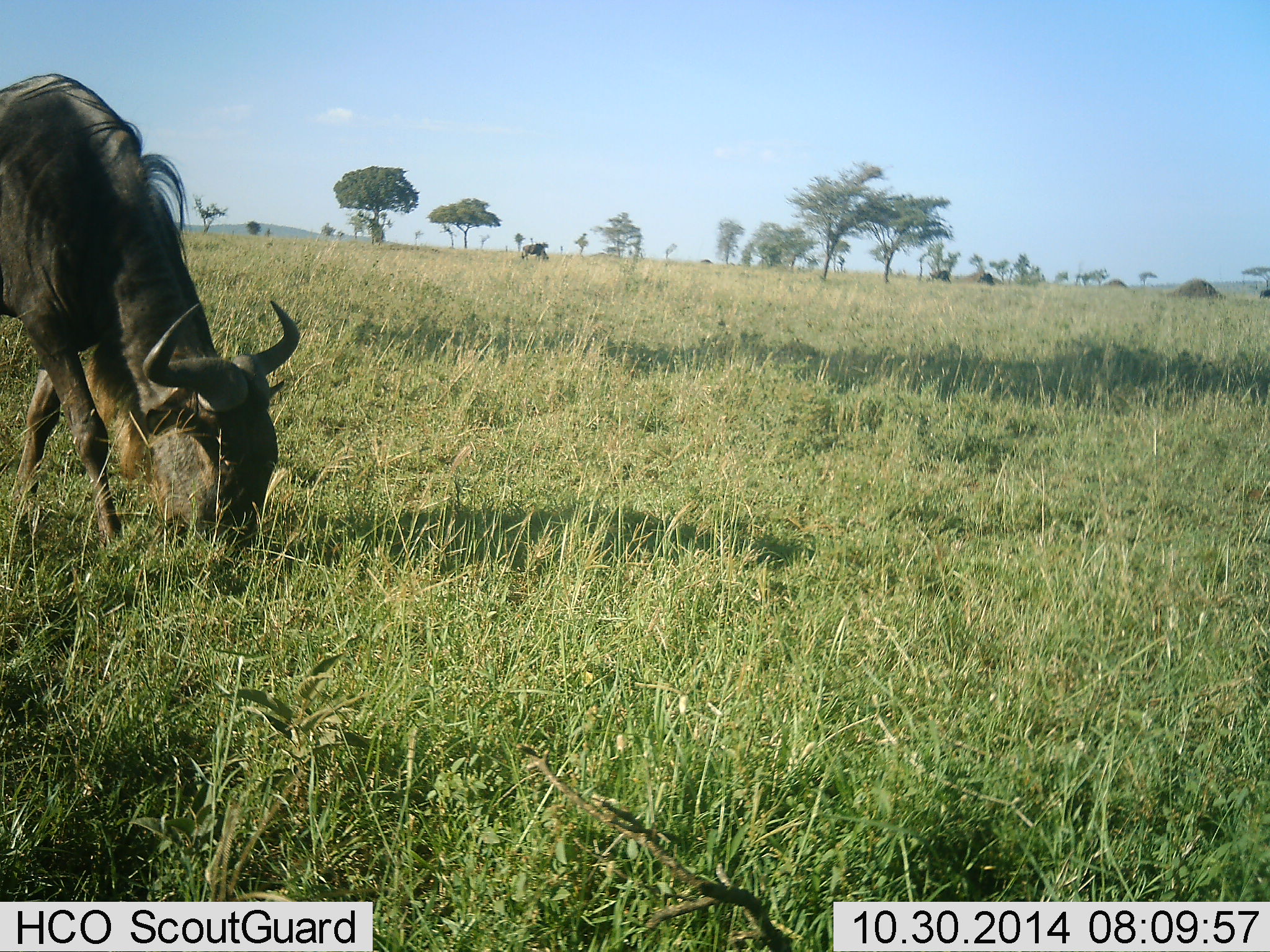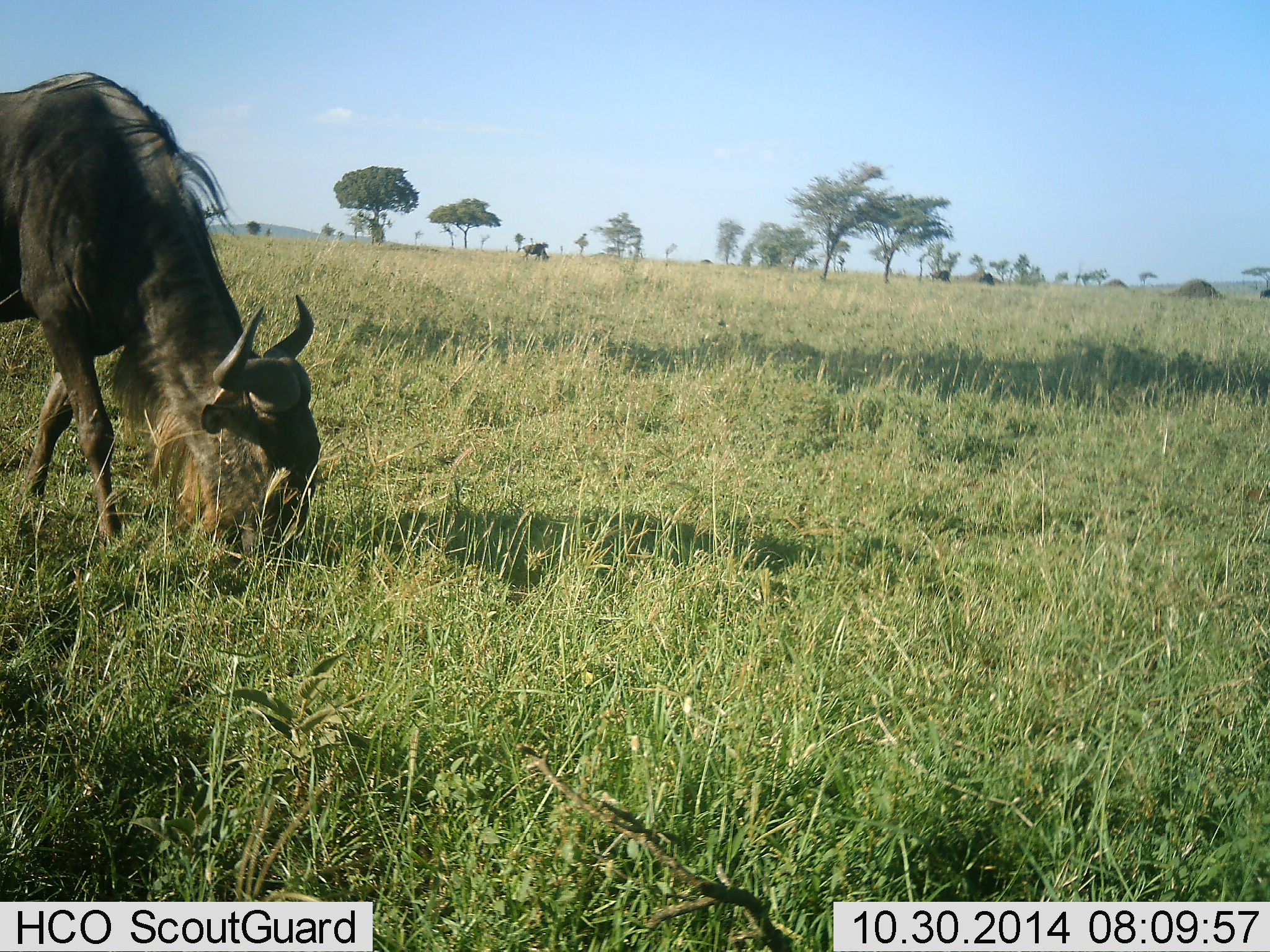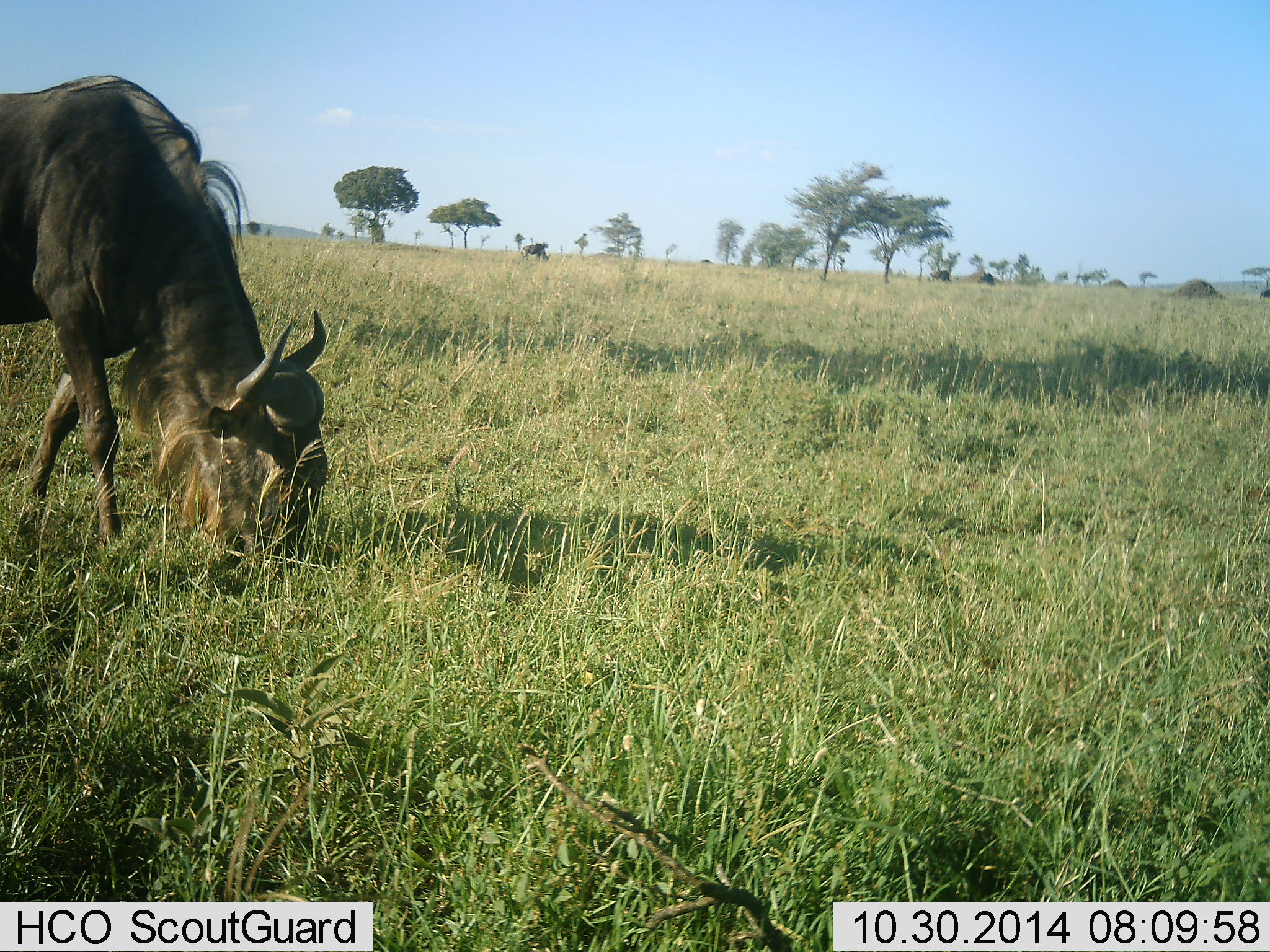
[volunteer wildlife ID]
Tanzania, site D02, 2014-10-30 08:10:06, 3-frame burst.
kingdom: Animalia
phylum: Chordata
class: Mammalia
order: Artiodactyla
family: Bovidae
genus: Connochaetes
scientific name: Connochaetes taurinus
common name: blue wildebeest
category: wildebeest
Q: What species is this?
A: Wildebeest (blue wildebeest) (Connochaetes taurinus).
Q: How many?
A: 1.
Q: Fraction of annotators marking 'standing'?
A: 20%.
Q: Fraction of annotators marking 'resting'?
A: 0%.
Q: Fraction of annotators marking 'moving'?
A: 0%.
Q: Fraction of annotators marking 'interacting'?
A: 0%.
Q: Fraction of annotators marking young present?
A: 0%.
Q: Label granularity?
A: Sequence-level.